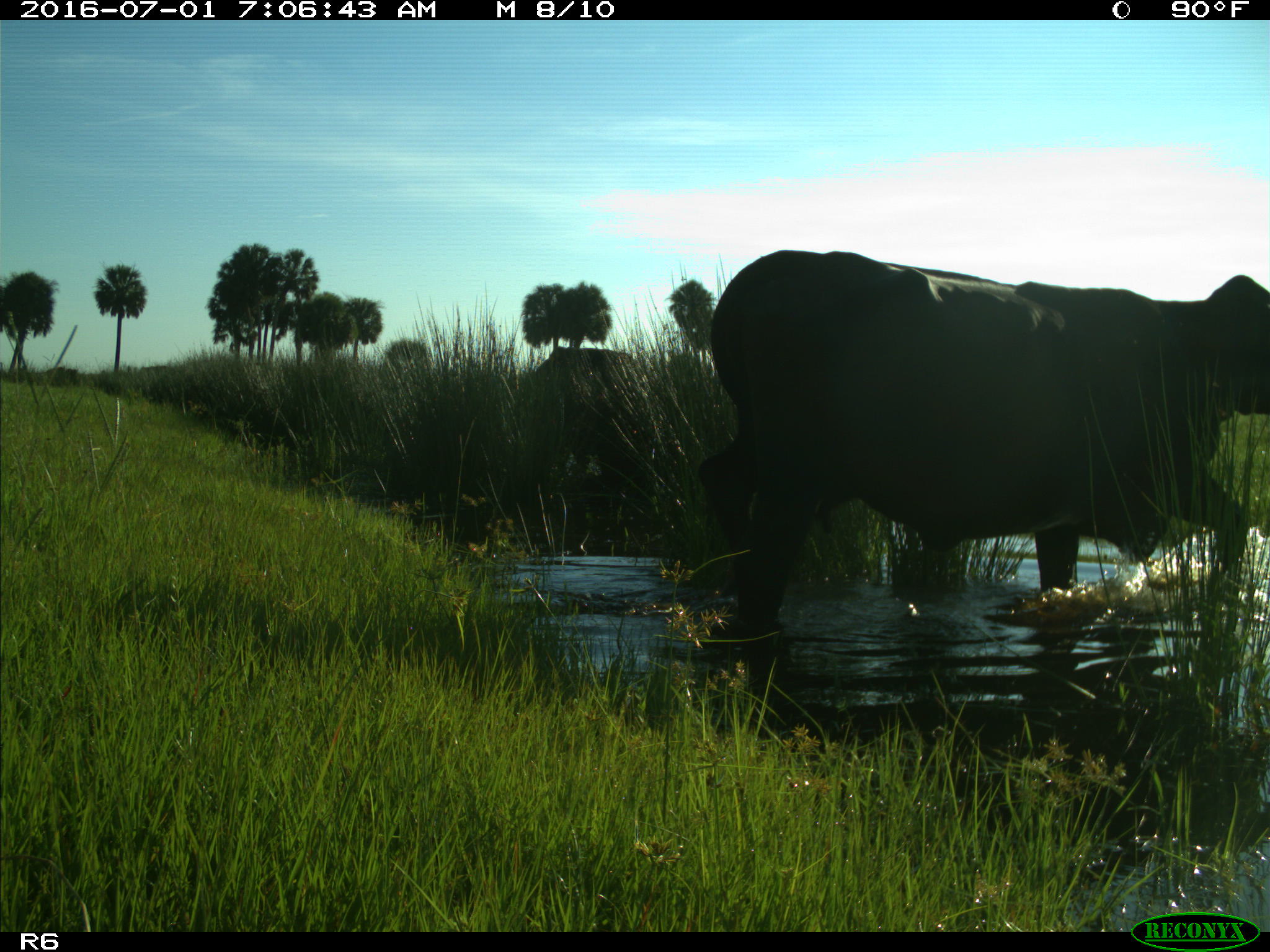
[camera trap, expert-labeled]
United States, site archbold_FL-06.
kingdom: Animalia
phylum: Chordata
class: Mammalia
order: Artiodactyla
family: Bovidae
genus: Bos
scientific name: Bos taurus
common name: domestic cow